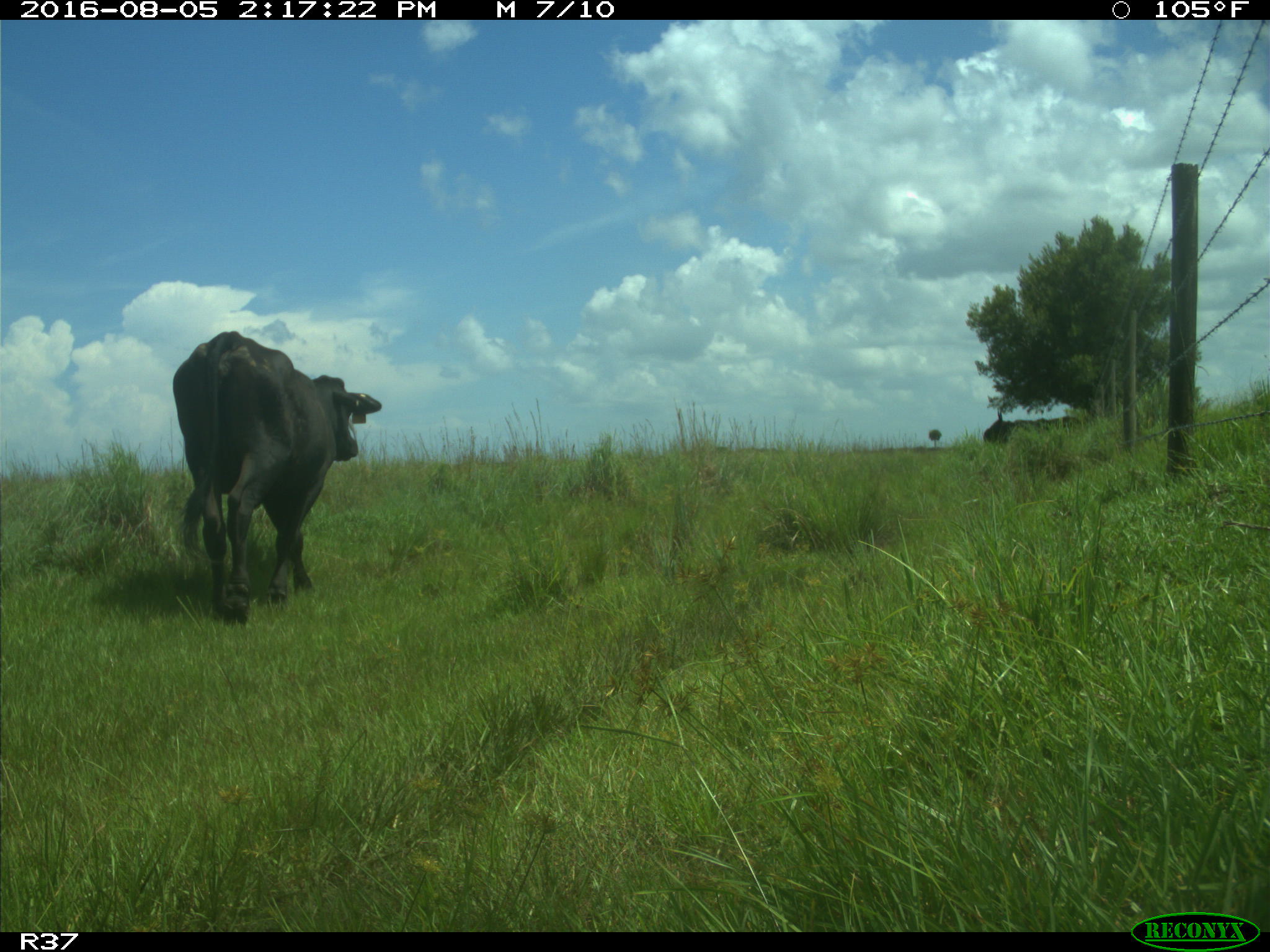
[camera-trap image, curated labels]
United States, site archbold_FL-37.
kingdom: Animalia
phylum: Chordata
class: Mammalia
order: Artiodactyla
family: Bovidae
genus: Bos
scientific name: Bos taurus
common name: domestic cow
Bos taurus (domestic cow).